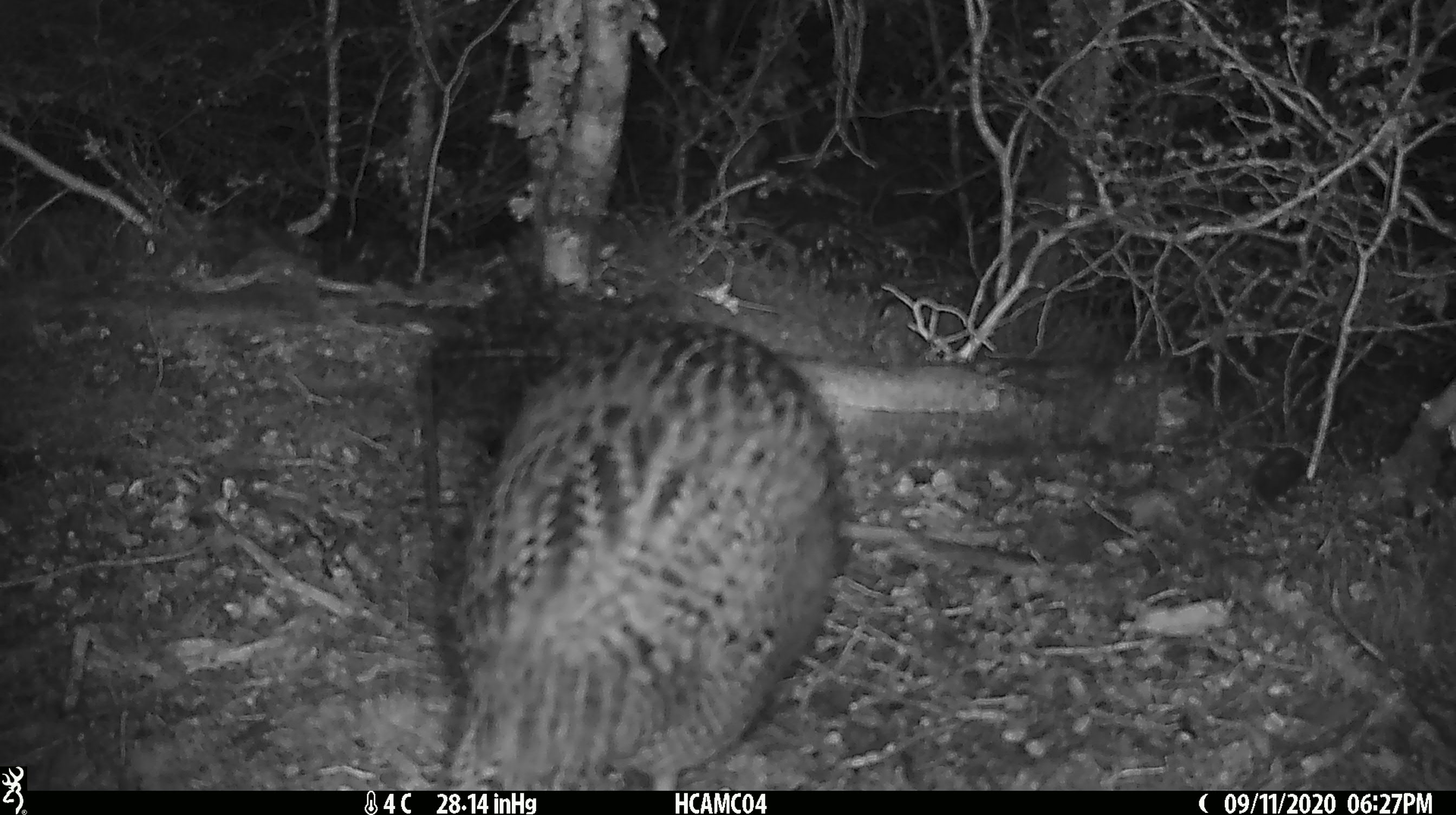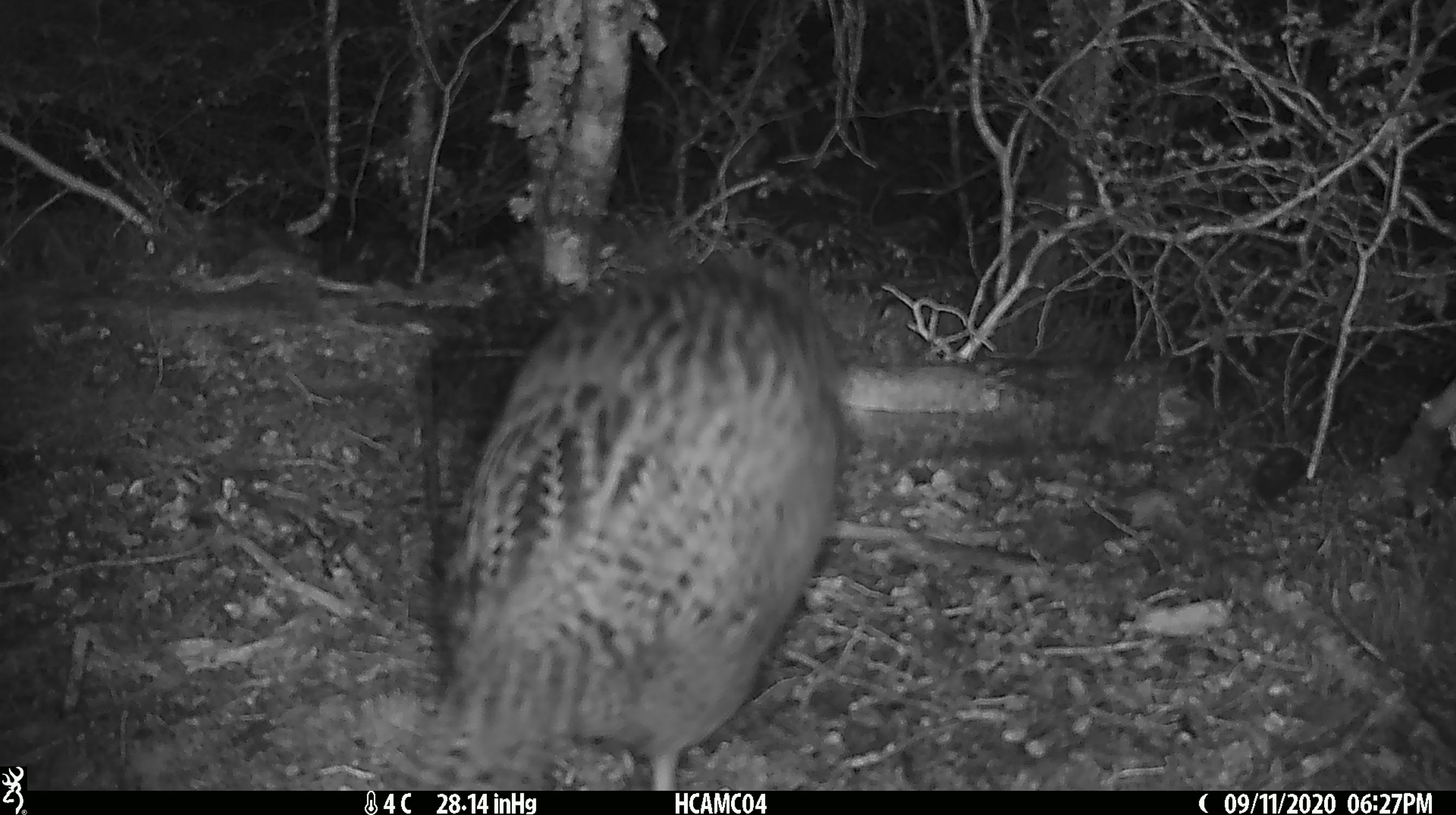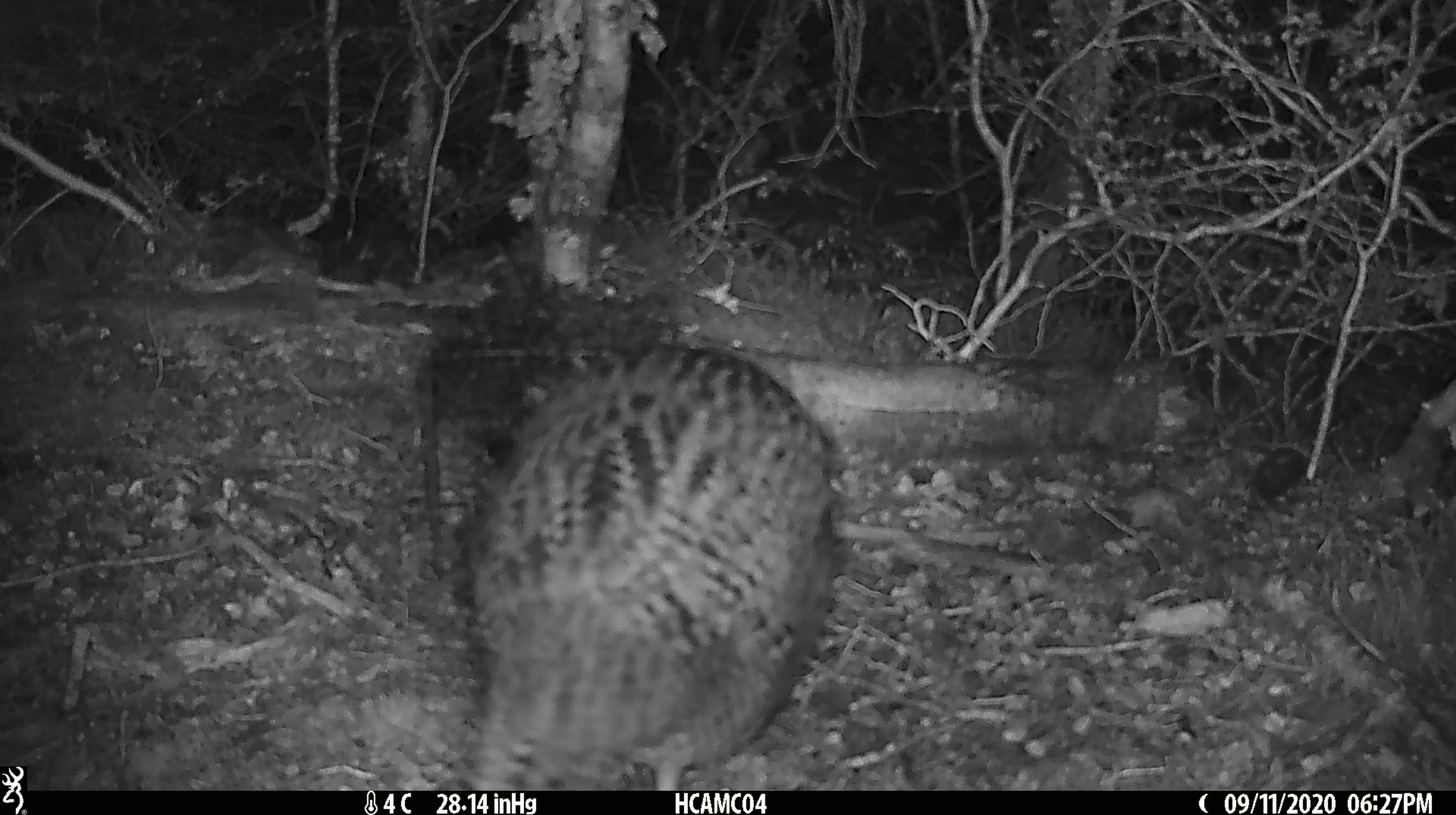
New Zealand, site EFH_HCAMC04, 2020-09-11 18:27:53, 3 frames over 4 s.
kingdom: Animalia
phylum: Chordata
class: Aves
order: Gruiformes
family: Rallidae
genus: Gallirallus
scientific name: Gallirallus australis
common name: weka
Weka (Gallirallus australis).